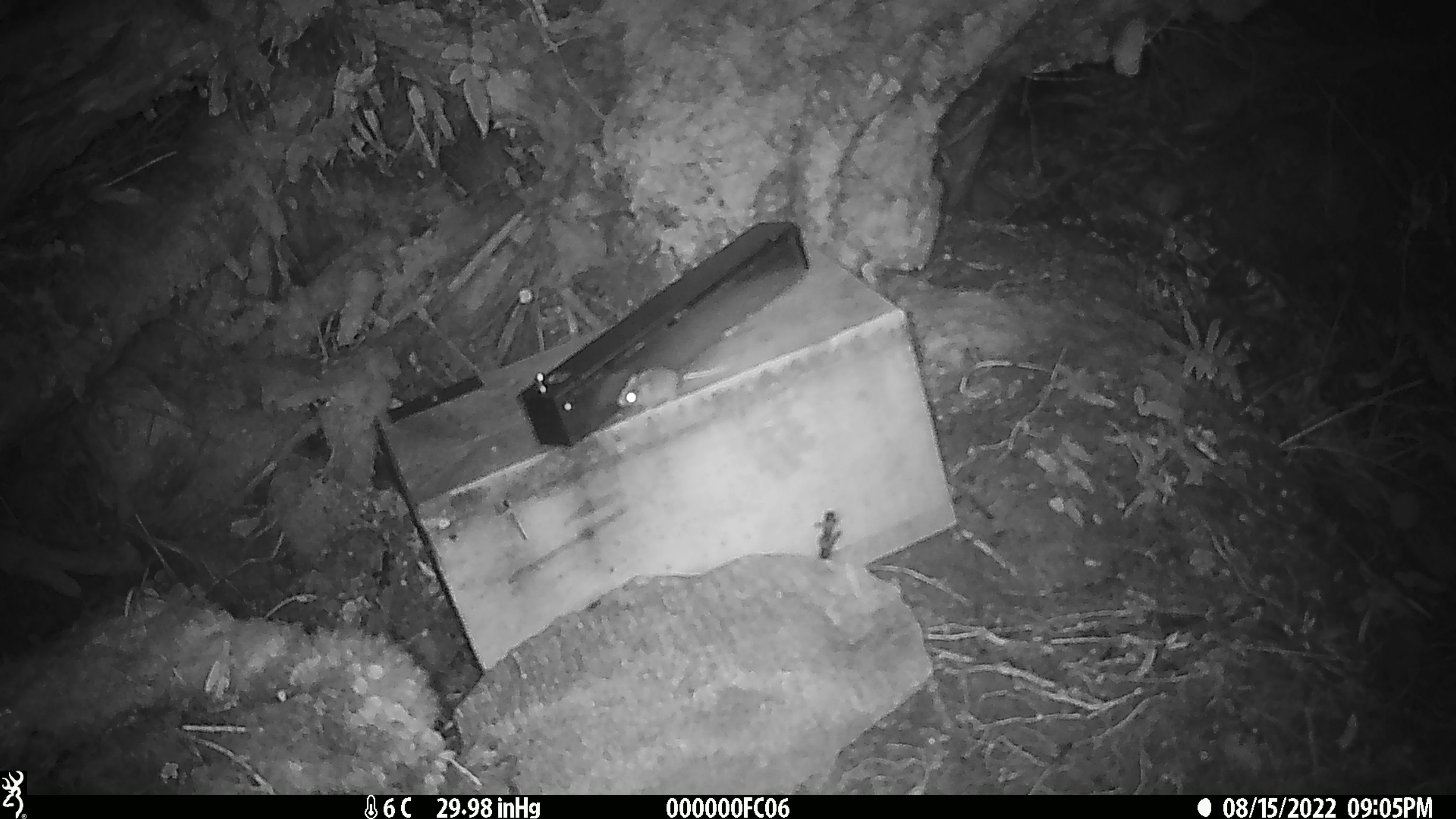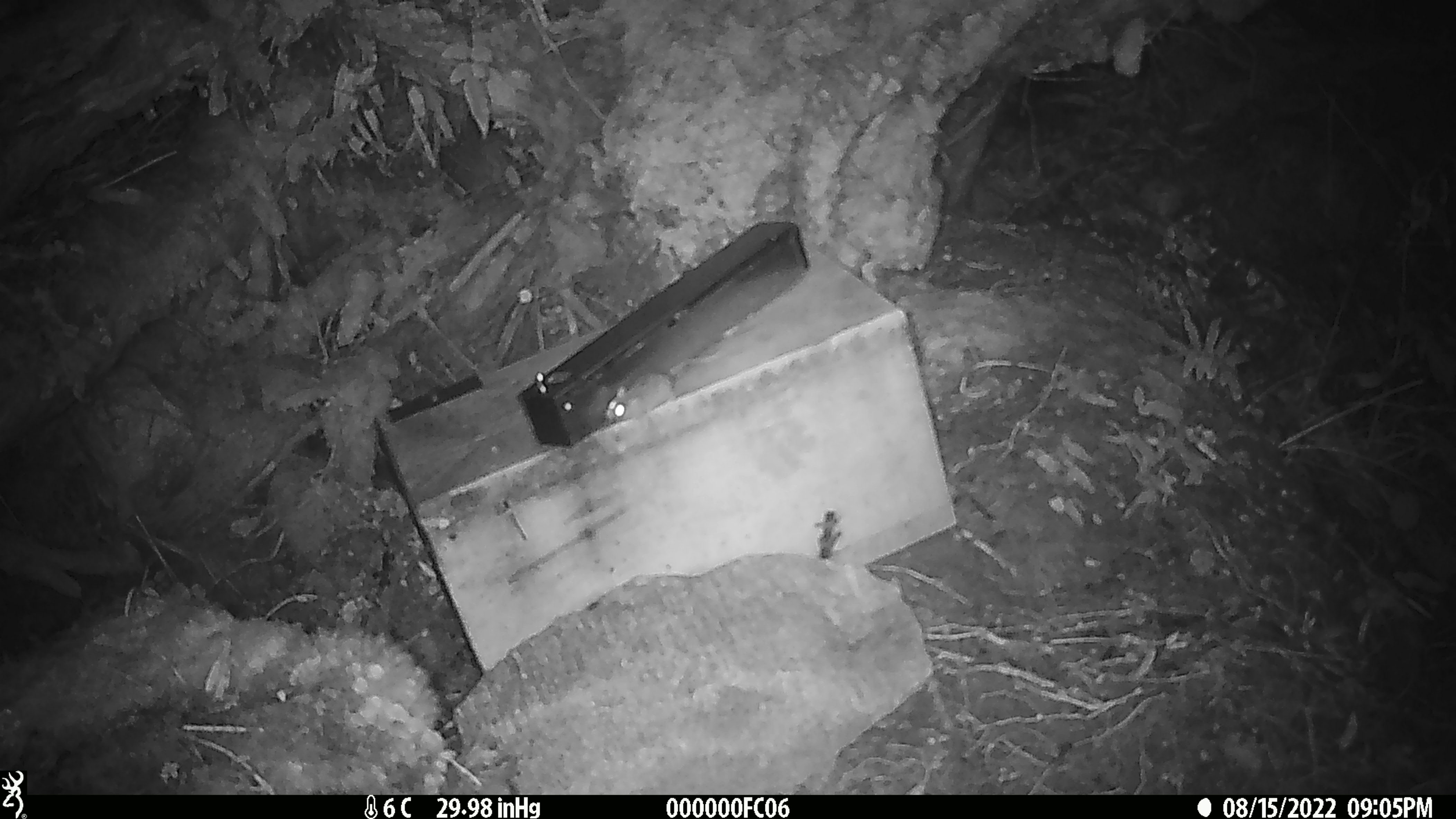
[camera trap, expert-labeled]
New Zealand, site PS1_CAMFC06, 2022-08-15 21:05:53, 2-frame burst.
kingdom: Animalia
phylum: Chordata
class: Mammalia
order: Rodentia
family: Muridae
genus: Mus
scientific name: Mus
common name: mouse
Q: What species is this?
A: Mouse (Mus).